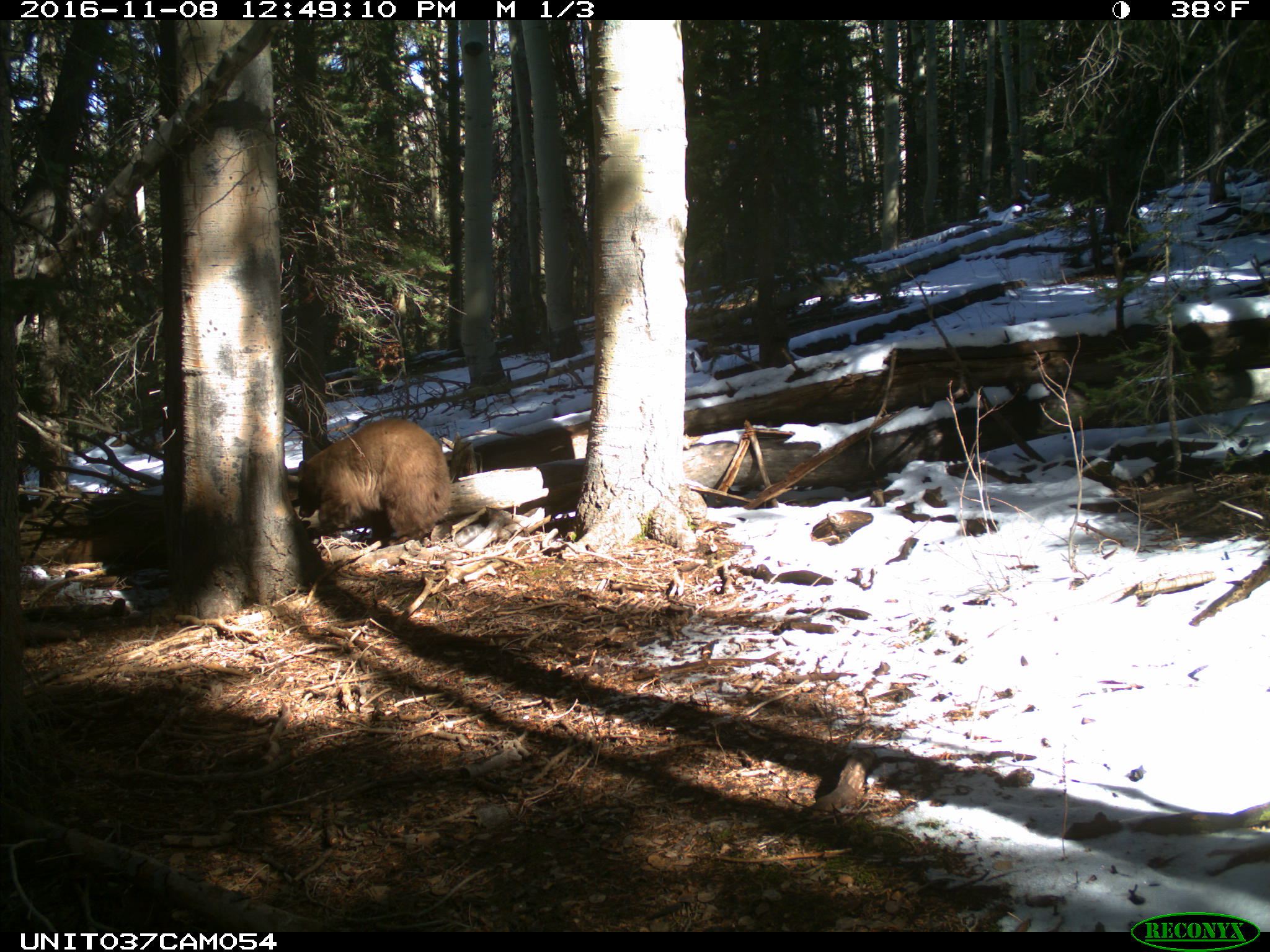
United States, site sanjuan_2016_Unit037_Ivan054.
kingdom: Animalia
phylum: Chordata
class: Mammalia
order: Carnivora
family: Ursidae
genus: Ursus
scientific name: Ursus americanus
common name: american black bear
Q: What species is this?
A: Ursus americanus (american black bear).